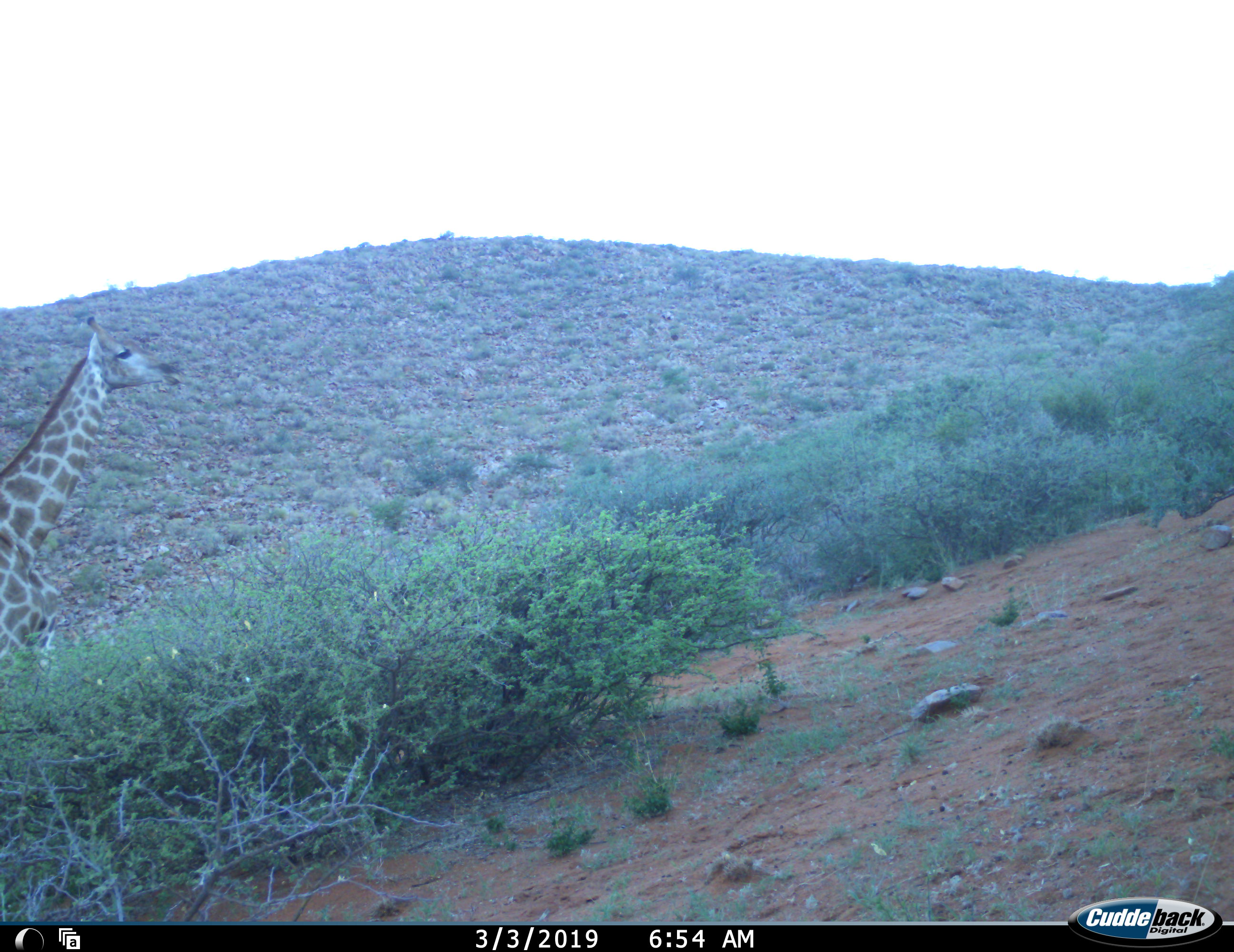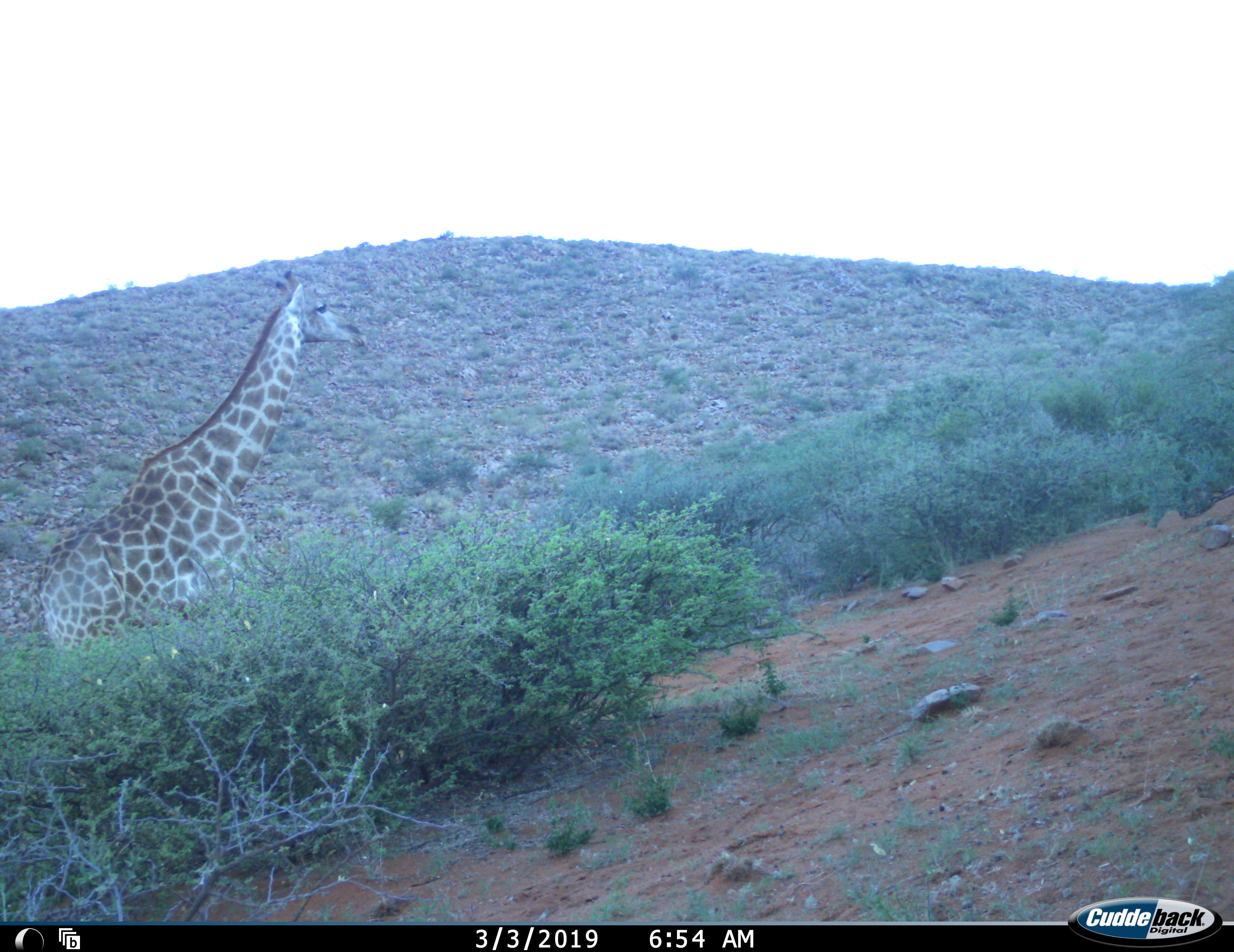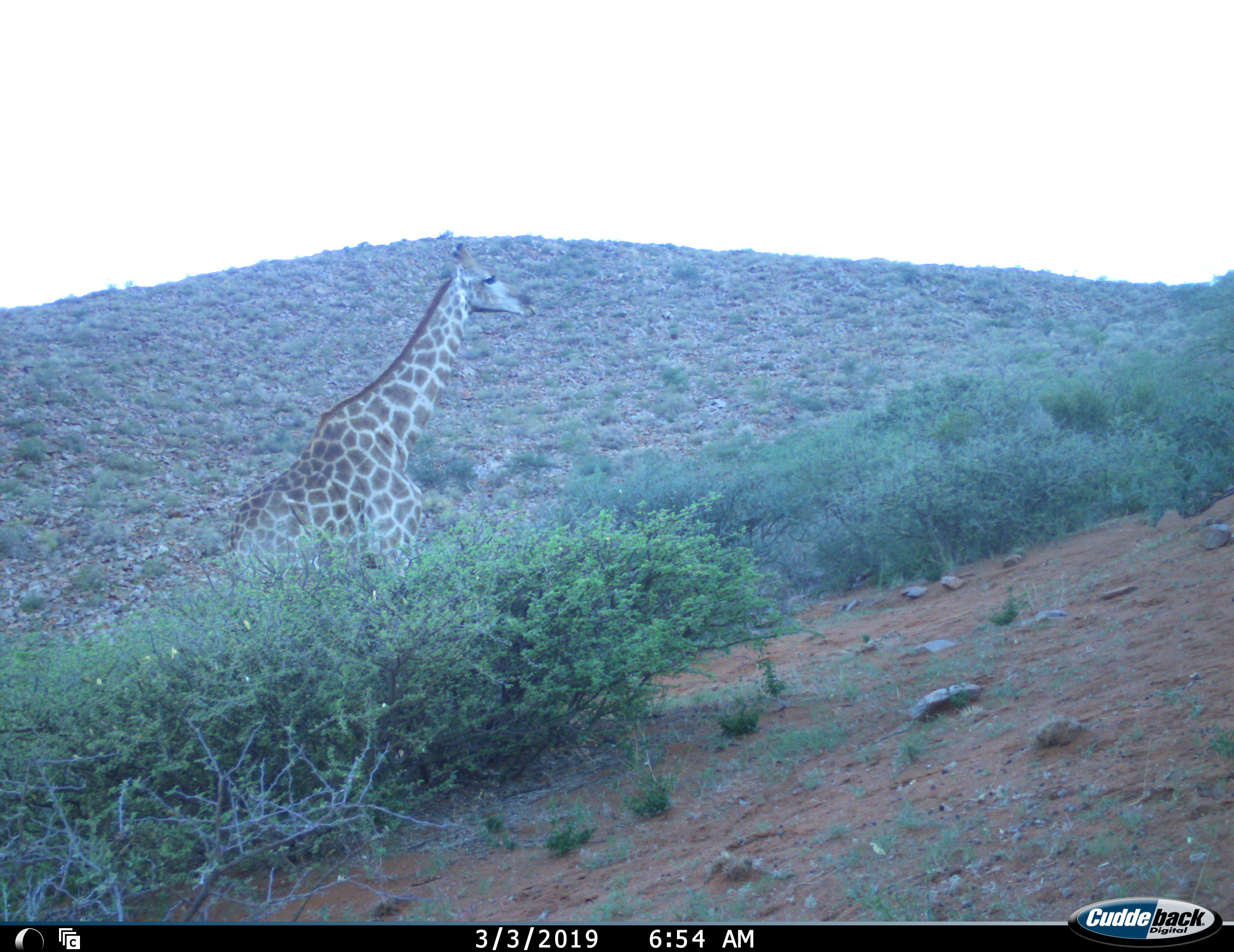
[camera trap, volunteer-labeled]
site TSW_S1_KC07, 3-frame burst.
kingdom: Animalia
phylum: Chordata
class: Mammalia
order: Artiodactyla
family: Giraffidae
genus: Giraffa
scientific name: Giraffa camelopardalis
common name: giraffe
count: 1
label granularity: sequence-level